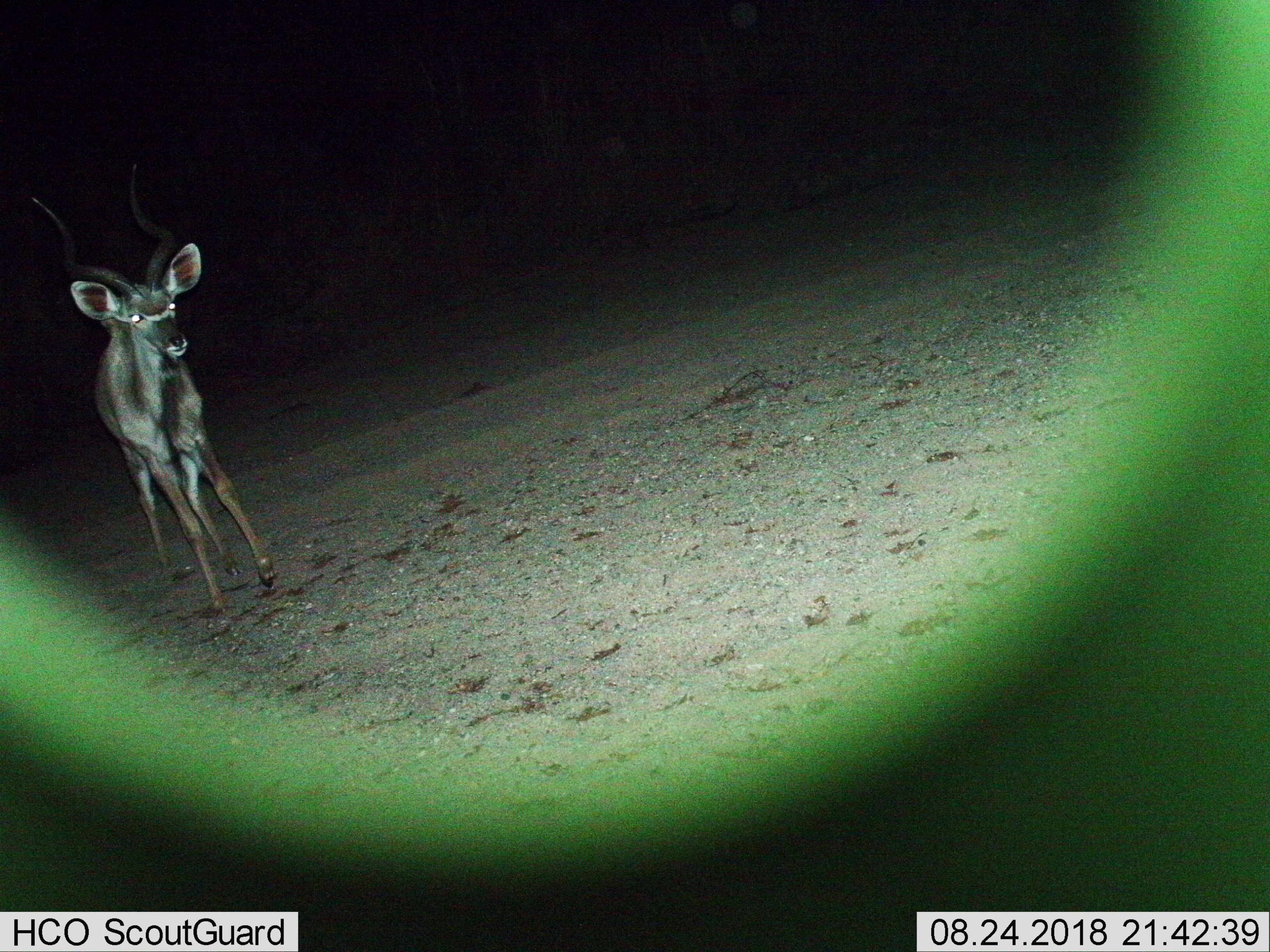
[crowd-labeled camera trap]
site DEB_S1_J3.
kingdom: Animalia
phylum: Chordata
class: Mammalia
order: Artiodactyla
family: Bovidae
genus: Tragelaphus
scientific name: Tragelaphus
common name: kudu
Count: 1.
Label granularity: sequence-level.